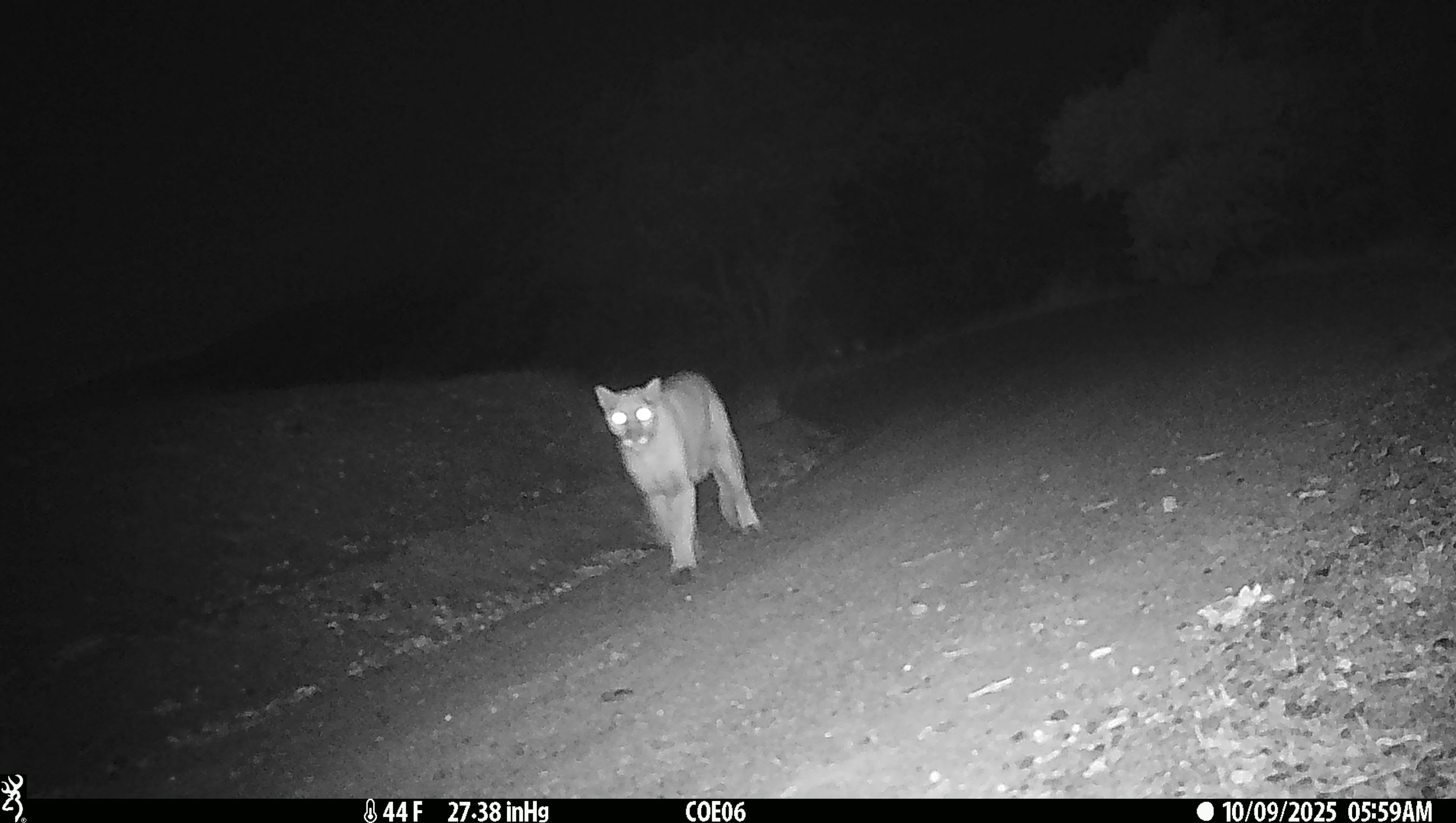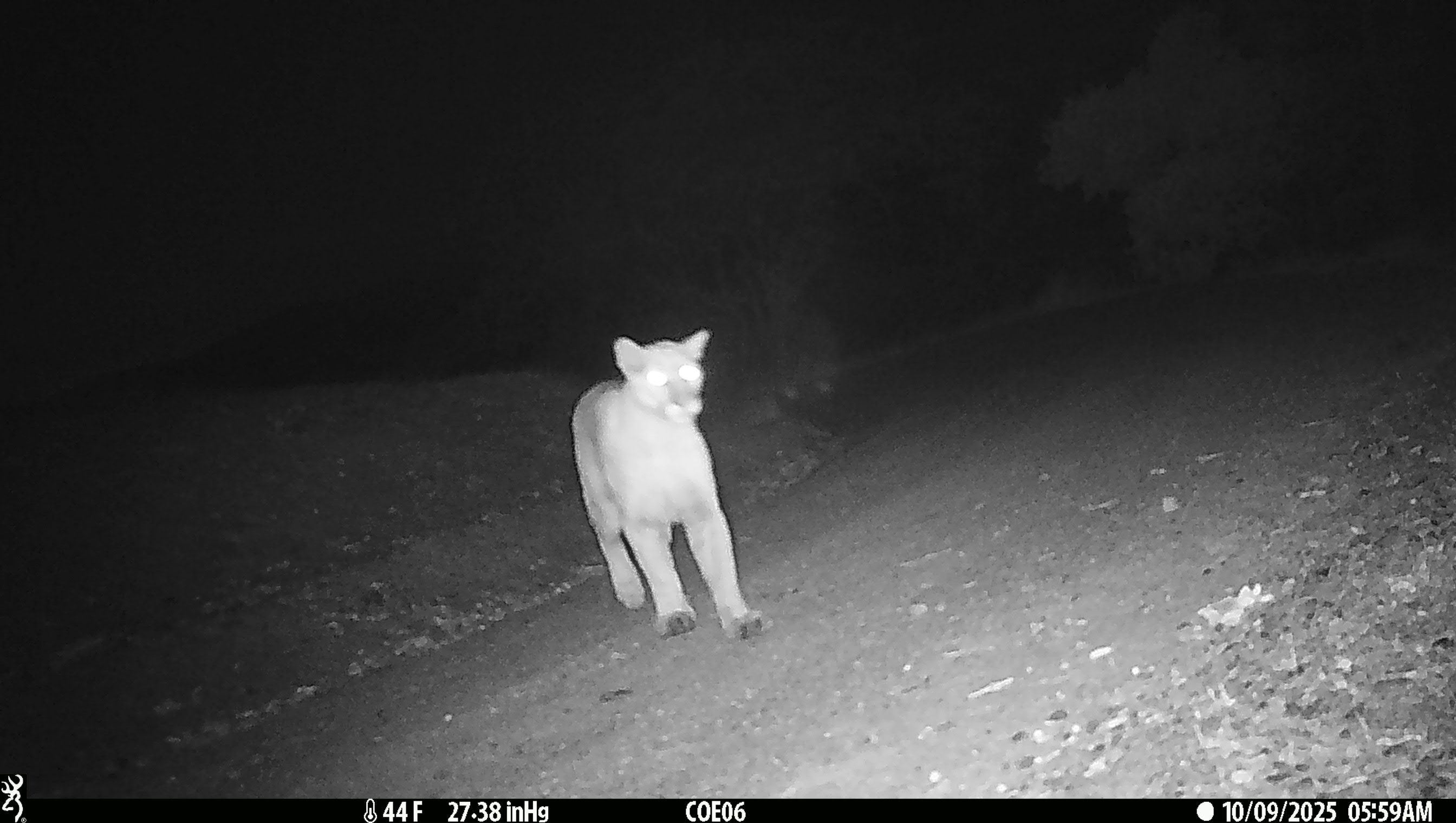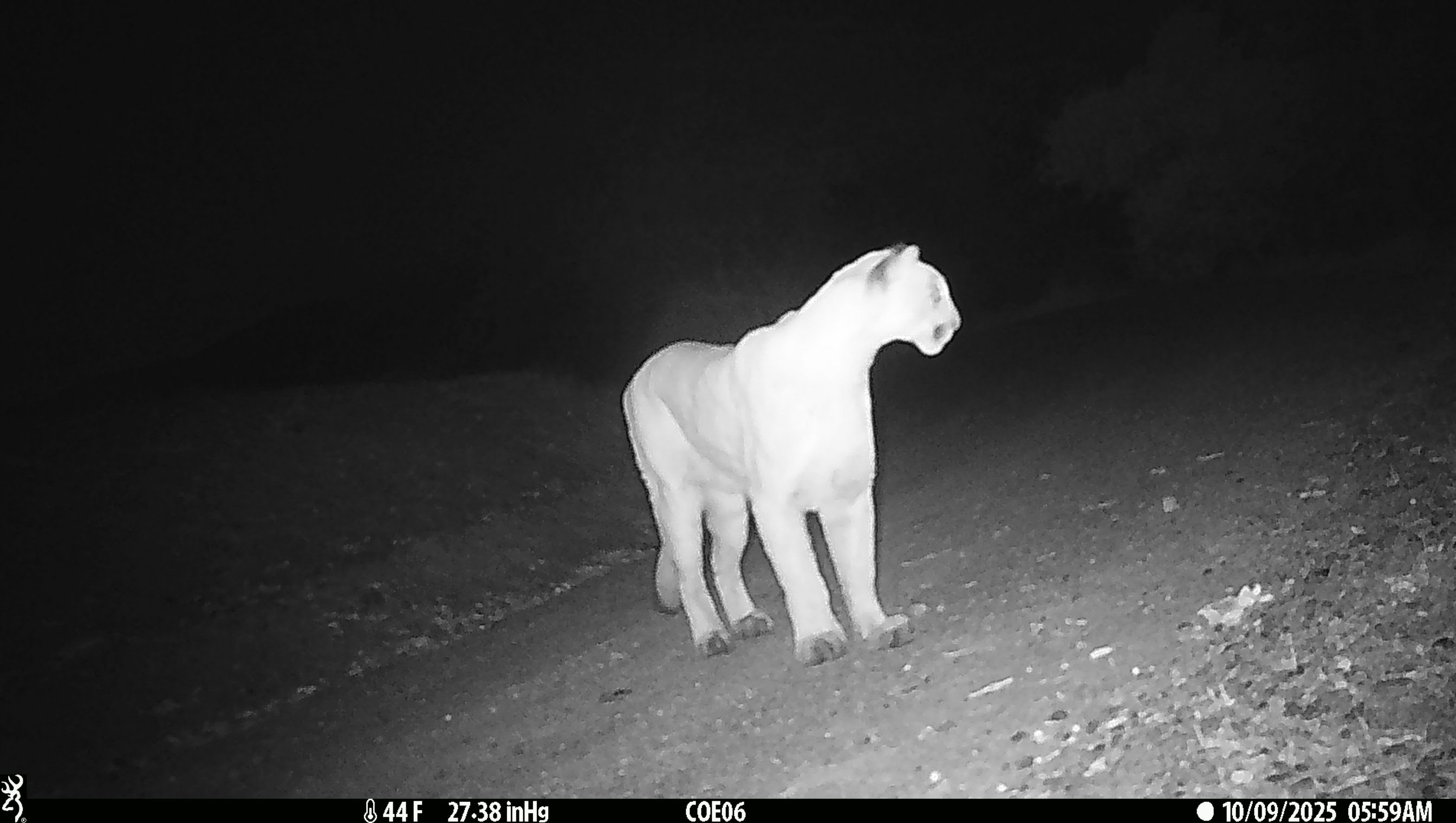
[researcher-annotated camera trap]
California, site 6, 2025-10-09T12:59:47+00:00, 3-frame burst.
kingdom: Animalia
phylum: Chordata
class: Mammalia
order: Carnivora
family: Felidae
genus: Puma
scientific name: Puma concolor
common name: puma